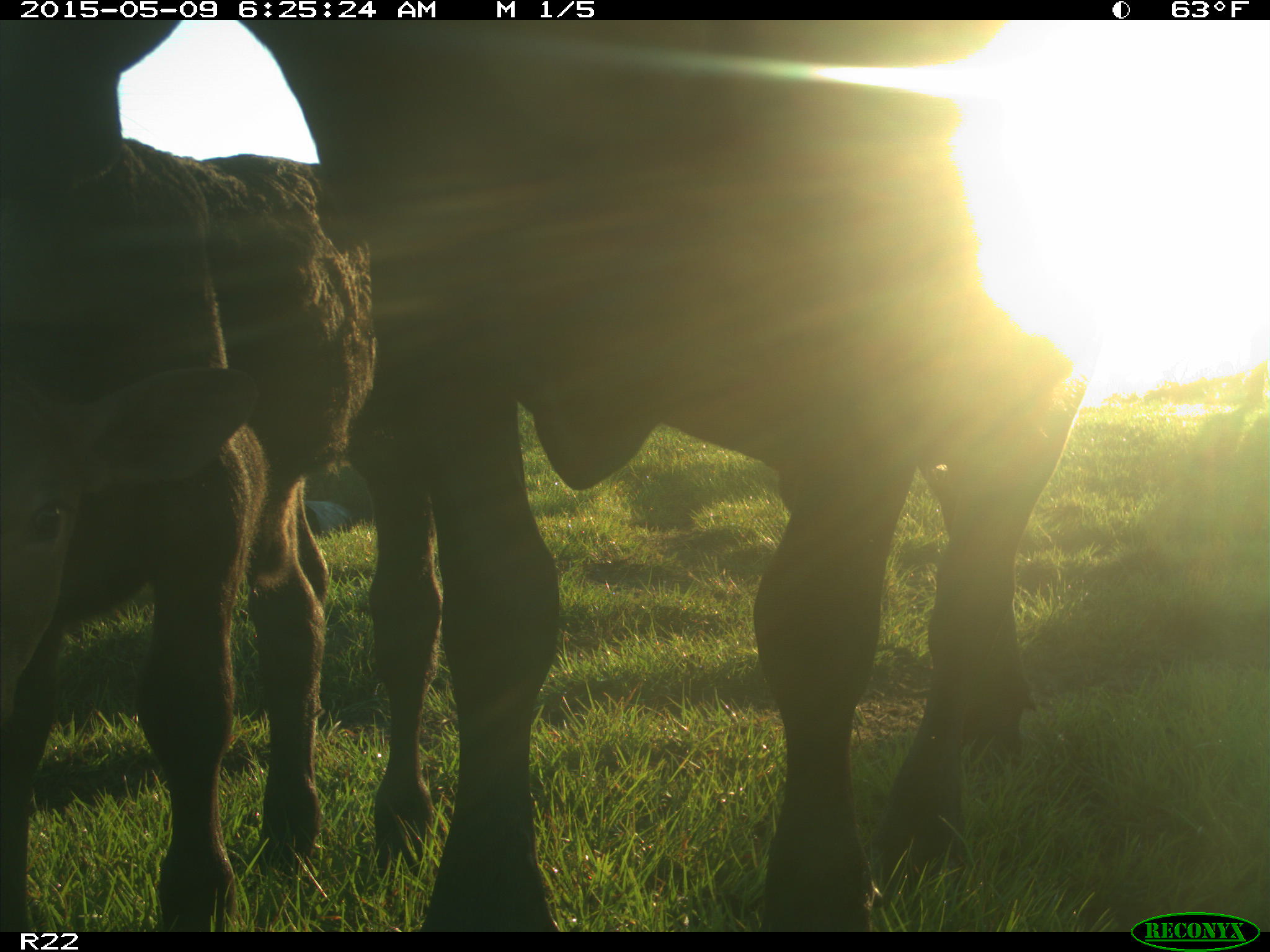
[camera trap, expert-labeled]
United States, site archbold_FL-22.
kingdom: Animalia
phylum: Chordata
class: Mammalia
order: Artiodactyla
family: Bovidae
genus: Bos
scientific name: Bos taurus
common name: domestic cow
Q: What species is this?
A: Bos taurus (domestic cow).